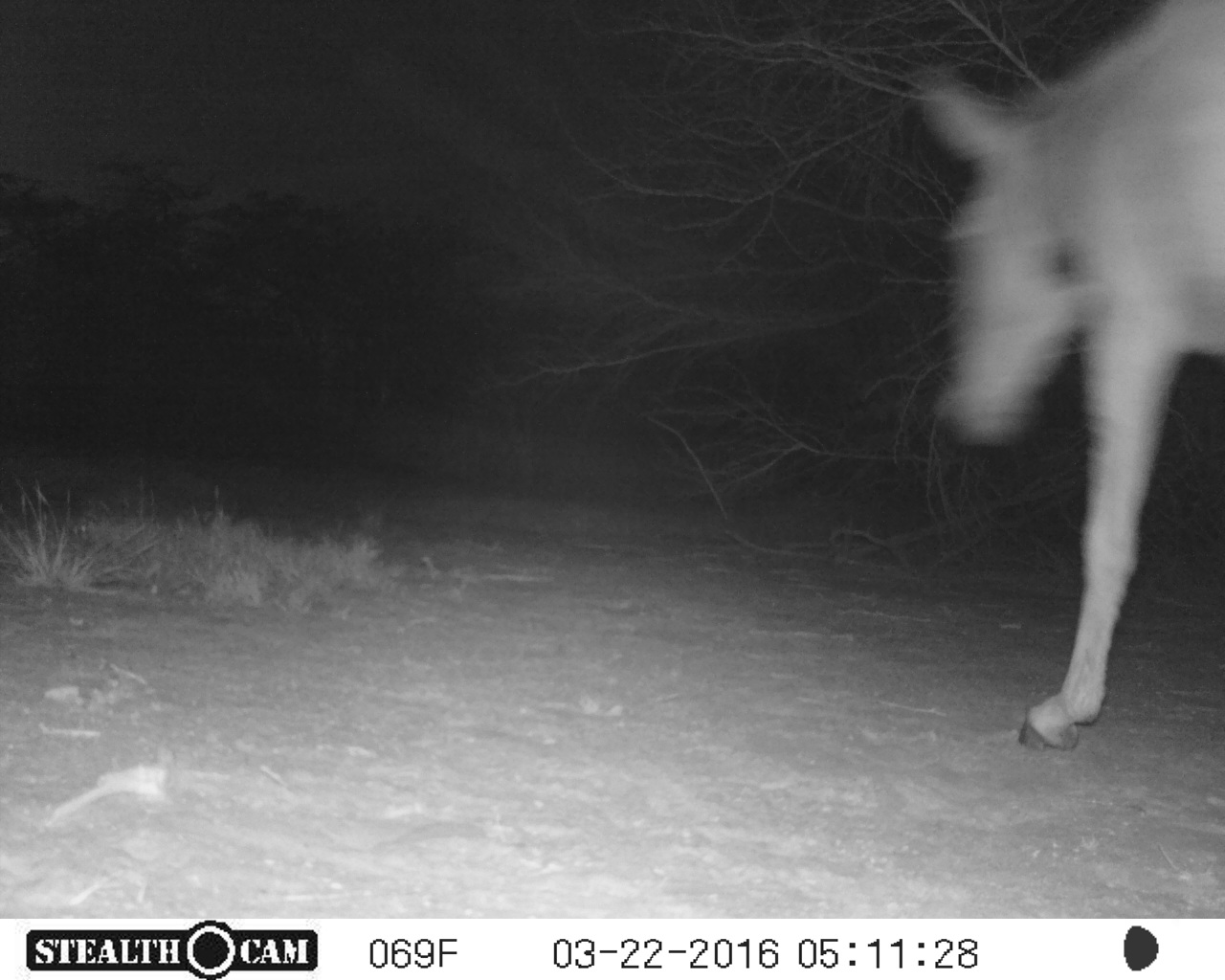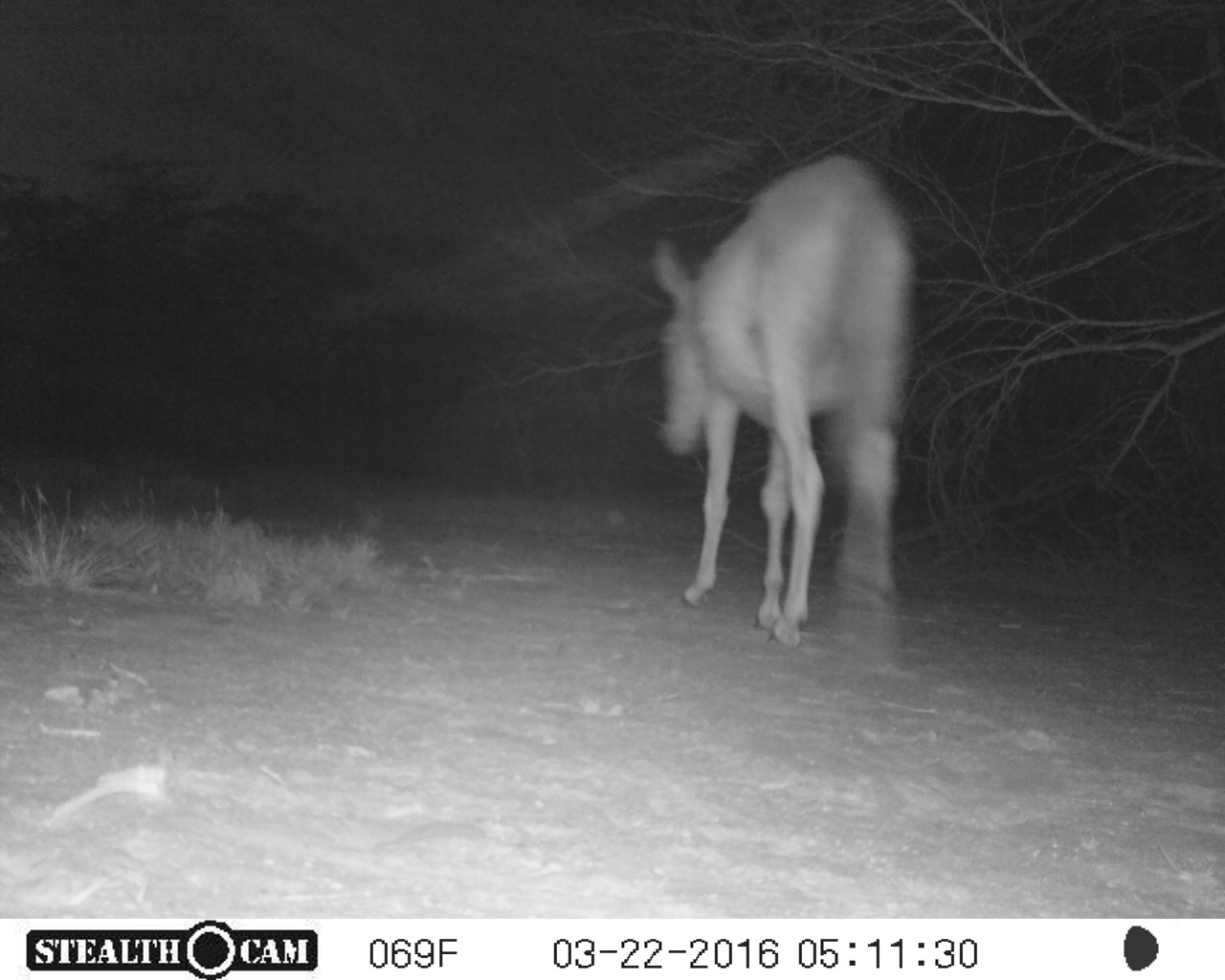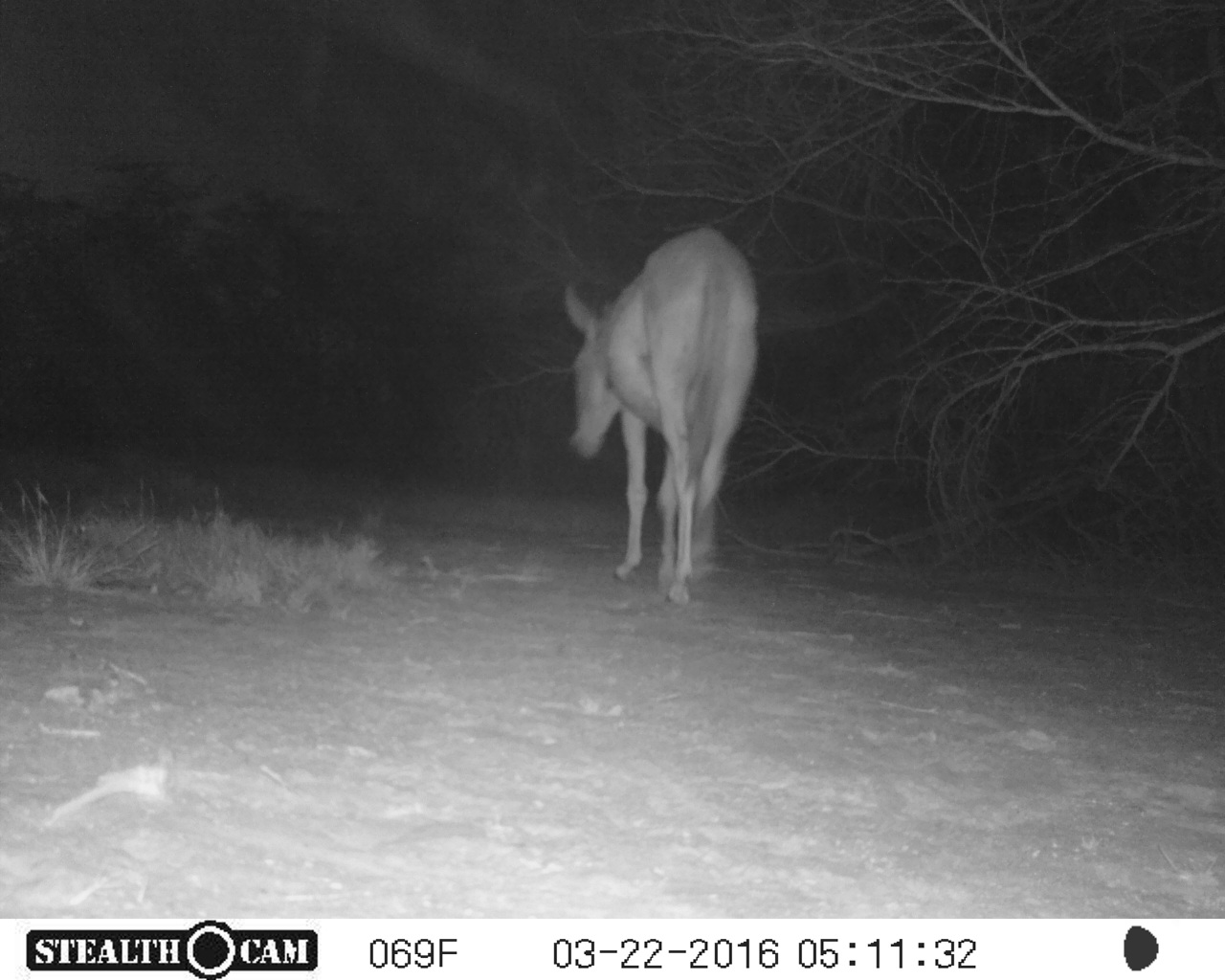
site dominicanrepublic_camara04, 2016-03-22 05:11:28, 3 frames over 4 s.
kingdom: Animalia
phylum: Chordata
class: Mammalia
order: Perissodactyla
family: Equidae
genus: Equus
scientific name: Equus asinus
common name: donkey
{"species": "donkey (Equus asinus)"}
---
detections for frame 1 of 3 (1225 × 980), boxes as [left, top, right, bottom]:
donkey: [906, 5, 1225, 754]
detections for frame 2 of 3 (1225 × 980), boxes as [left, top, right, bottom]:
donkey: [647, 157, 915, 657]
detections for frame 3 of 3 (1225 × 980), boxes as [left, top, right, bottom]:
donkey: [560, 228, 759, 611]